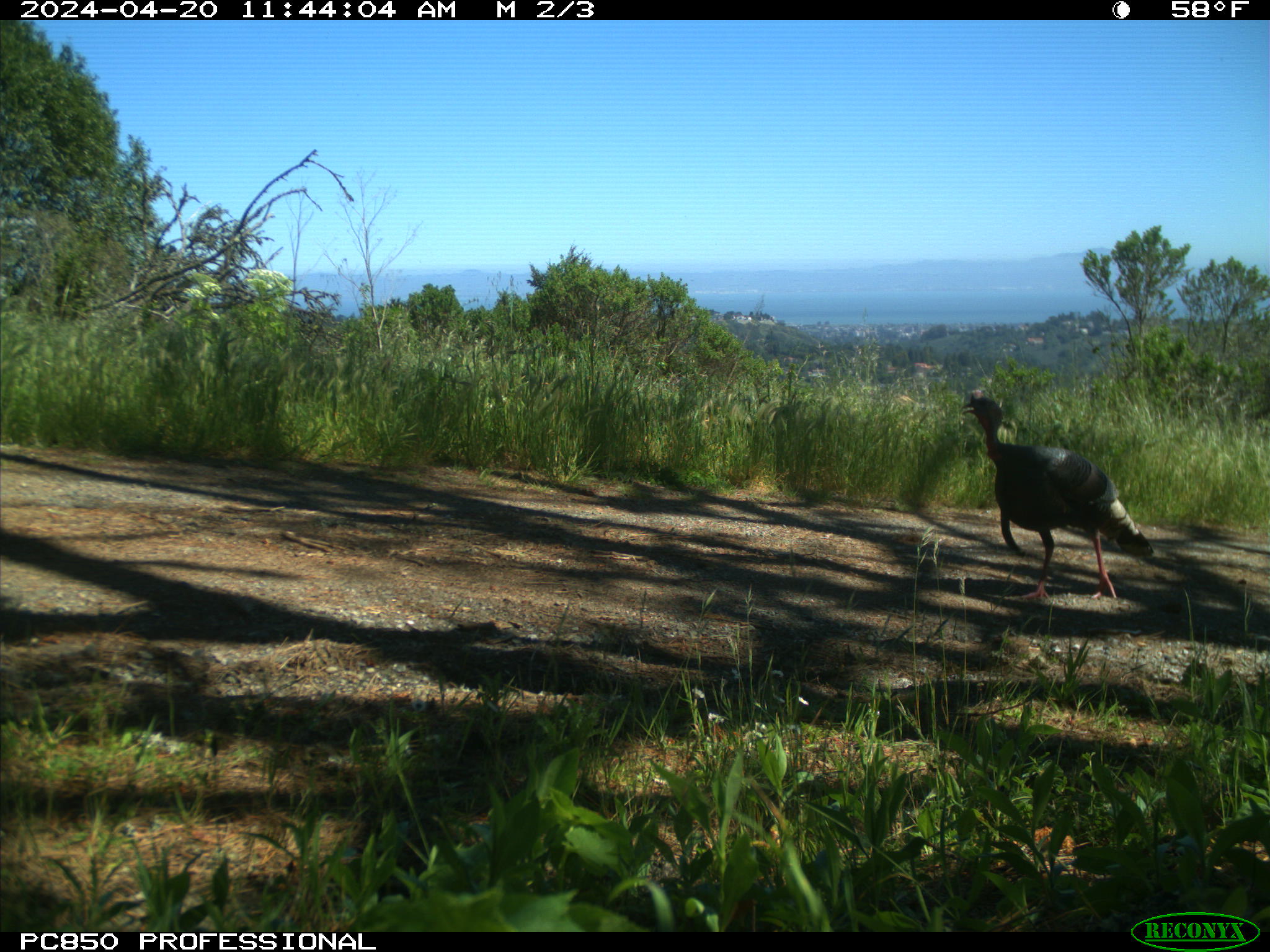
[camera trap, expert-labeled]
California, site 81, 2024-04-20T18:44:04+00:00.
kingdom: Animalia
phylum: Chordata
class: Aves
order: Galliformes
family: Phasianidae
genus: Meleagris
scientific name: Meleagris gallopavo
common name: turkey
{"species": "turkey (Meleagris gallopavo)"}